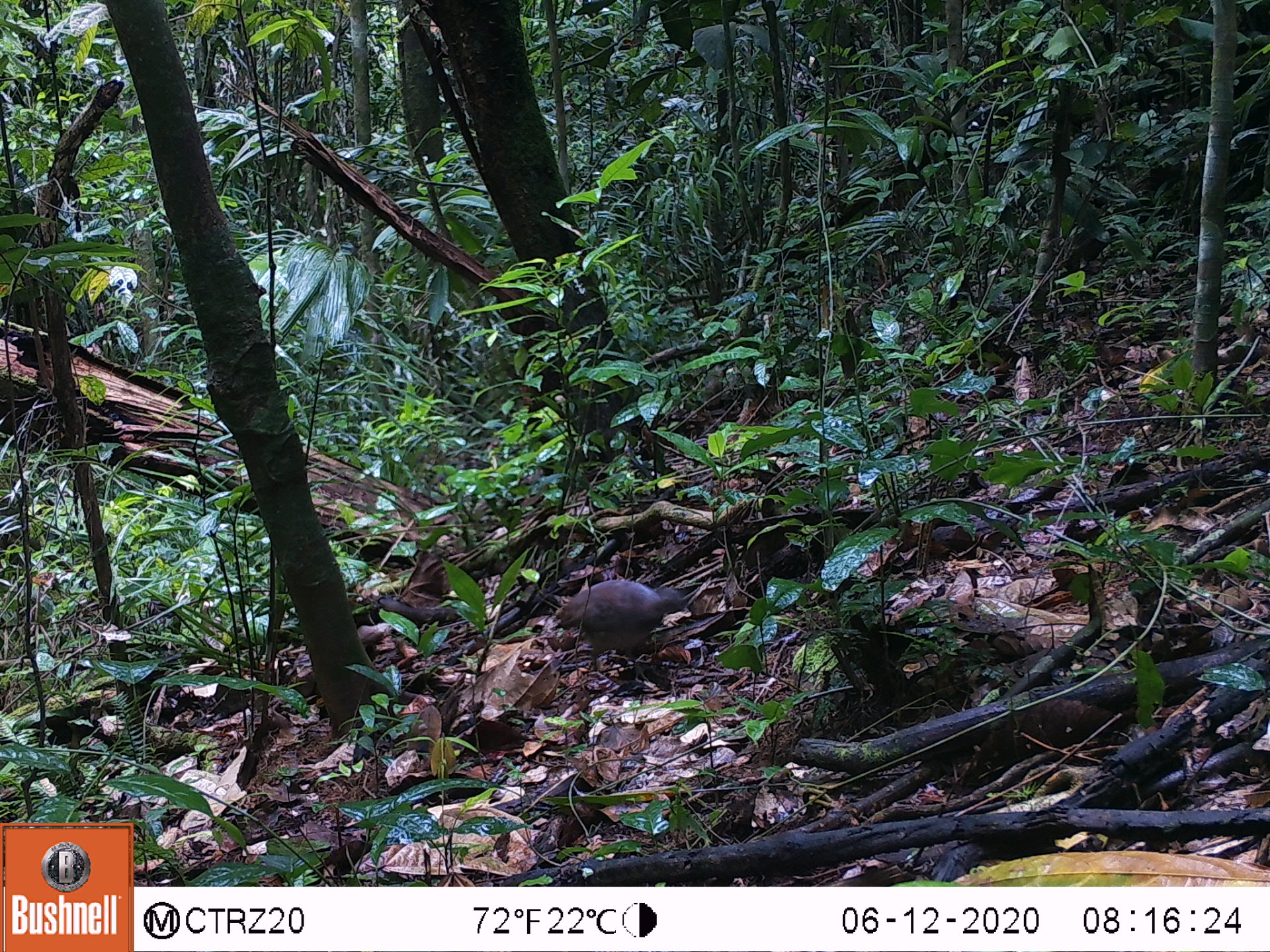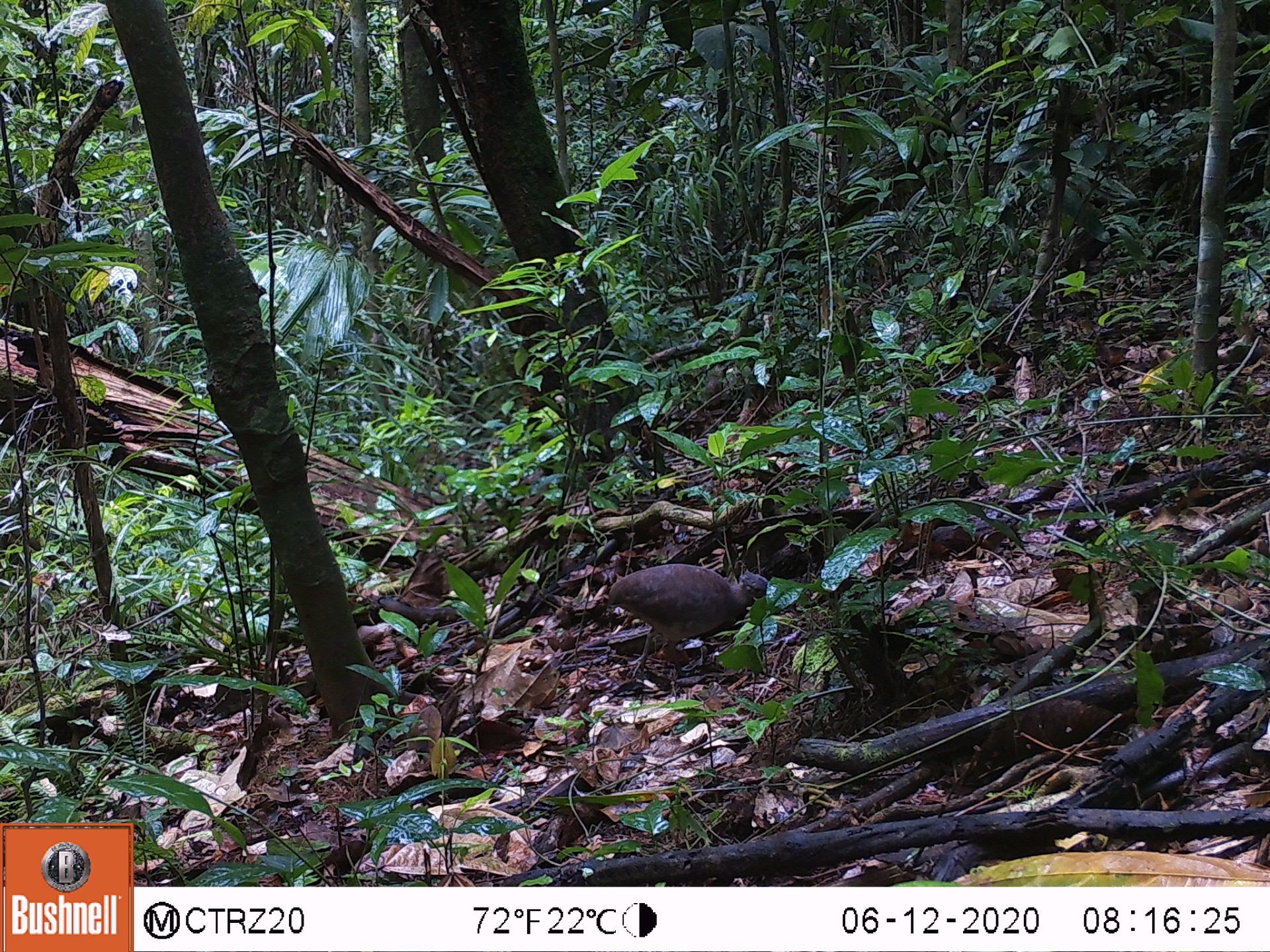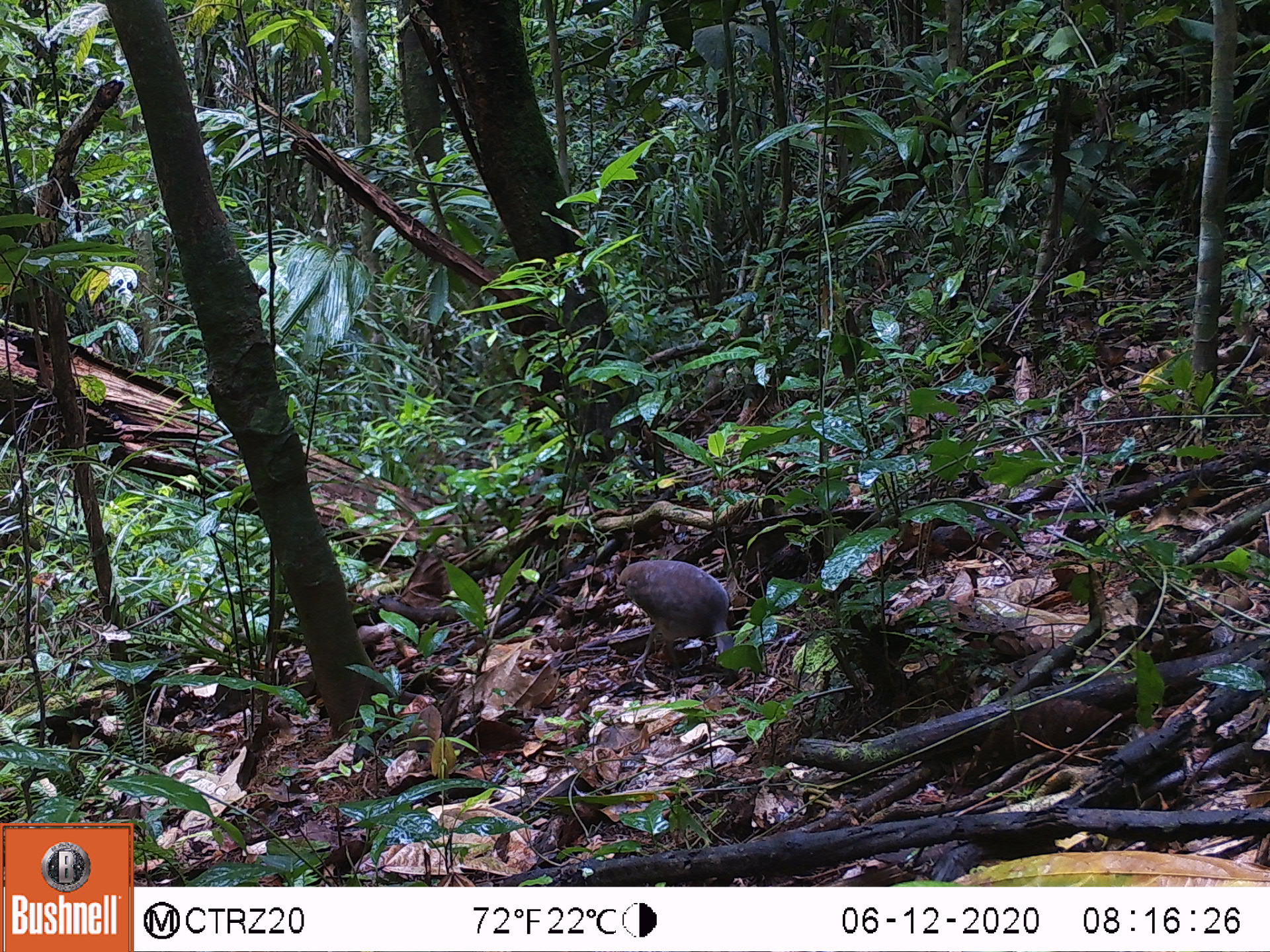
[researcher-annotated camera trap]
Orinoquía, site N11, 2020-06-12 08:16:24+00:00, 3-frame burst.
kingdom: Animalia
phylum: Chordata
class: Aves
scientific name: Aves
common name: bird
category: unknown bird